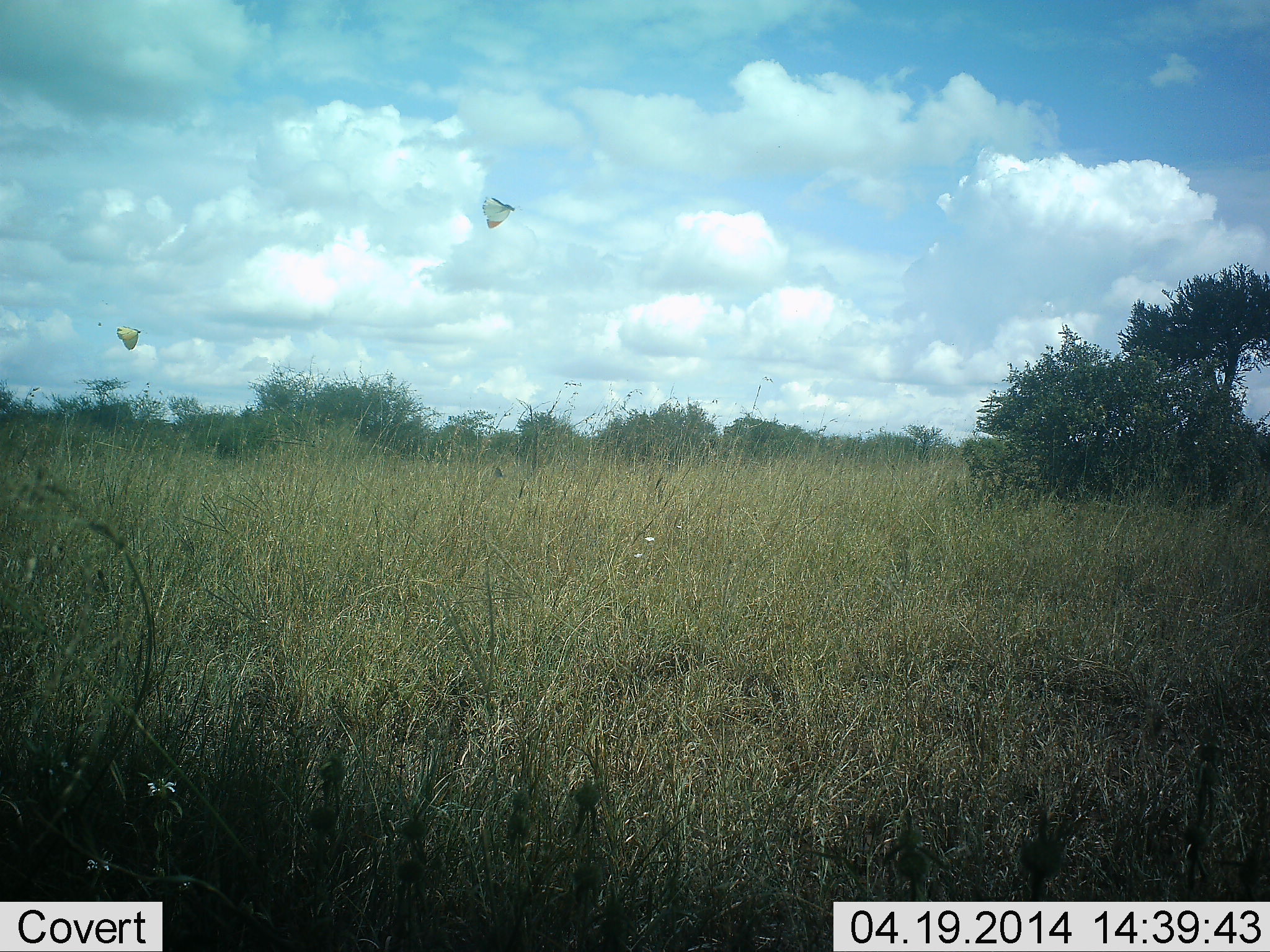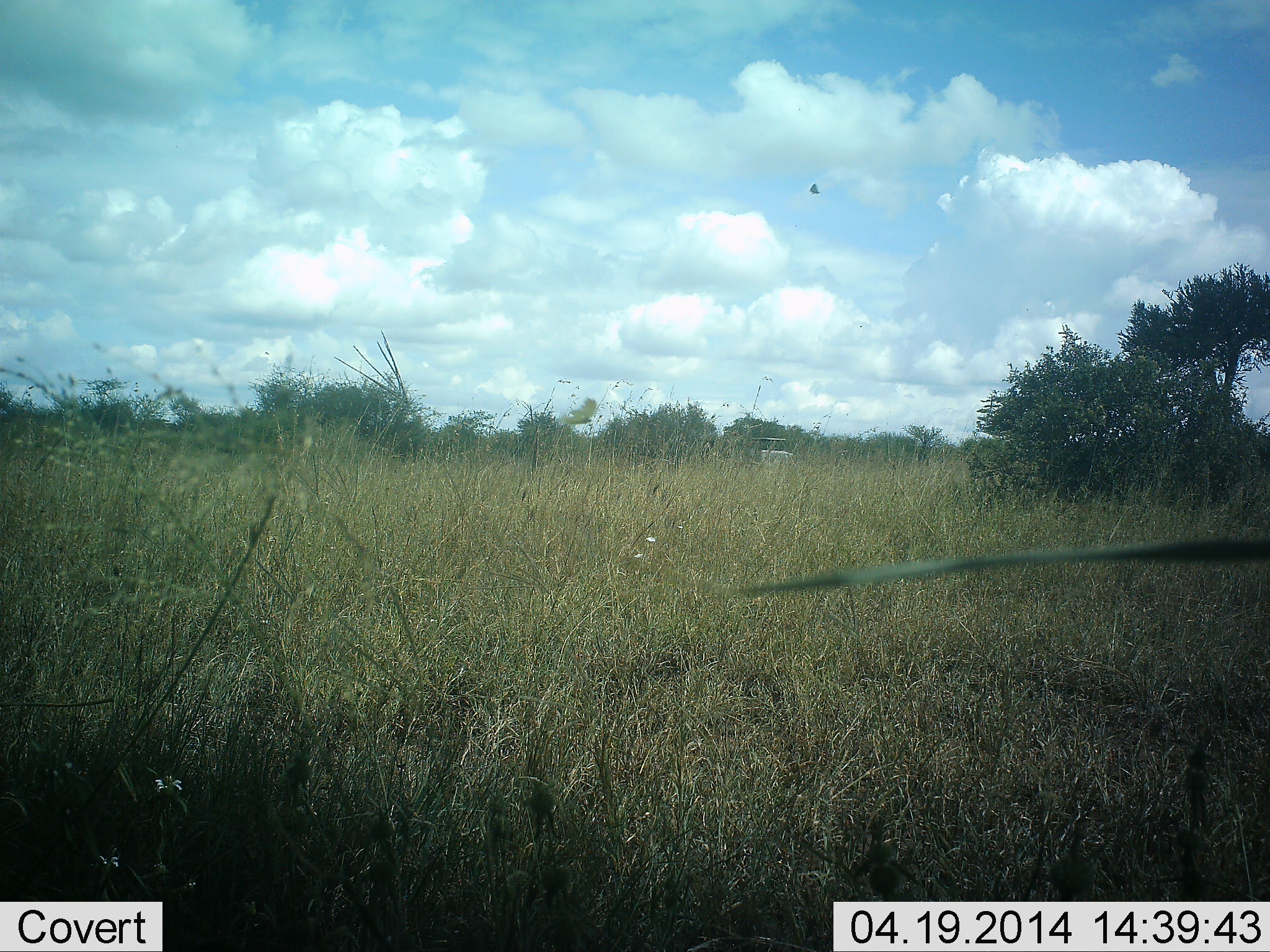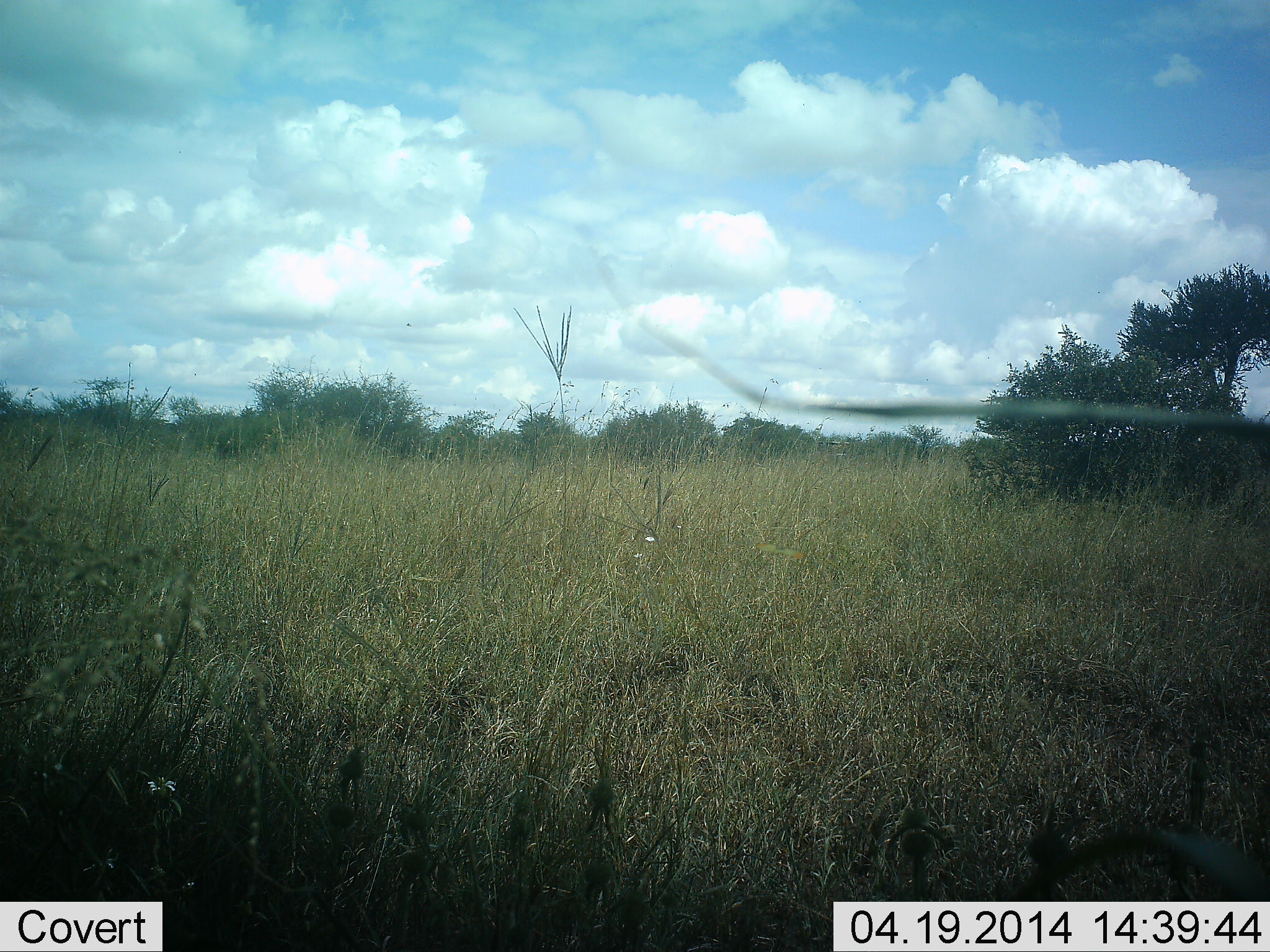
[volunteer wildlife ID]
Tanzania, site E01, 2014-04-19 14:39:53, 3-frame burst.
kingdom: Animalia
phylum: Arthropoda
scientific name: Arthropoda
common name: arthropods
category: insectspider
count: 2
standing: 0%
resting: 0%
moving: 100%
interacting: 0%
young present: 0%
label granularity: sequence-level